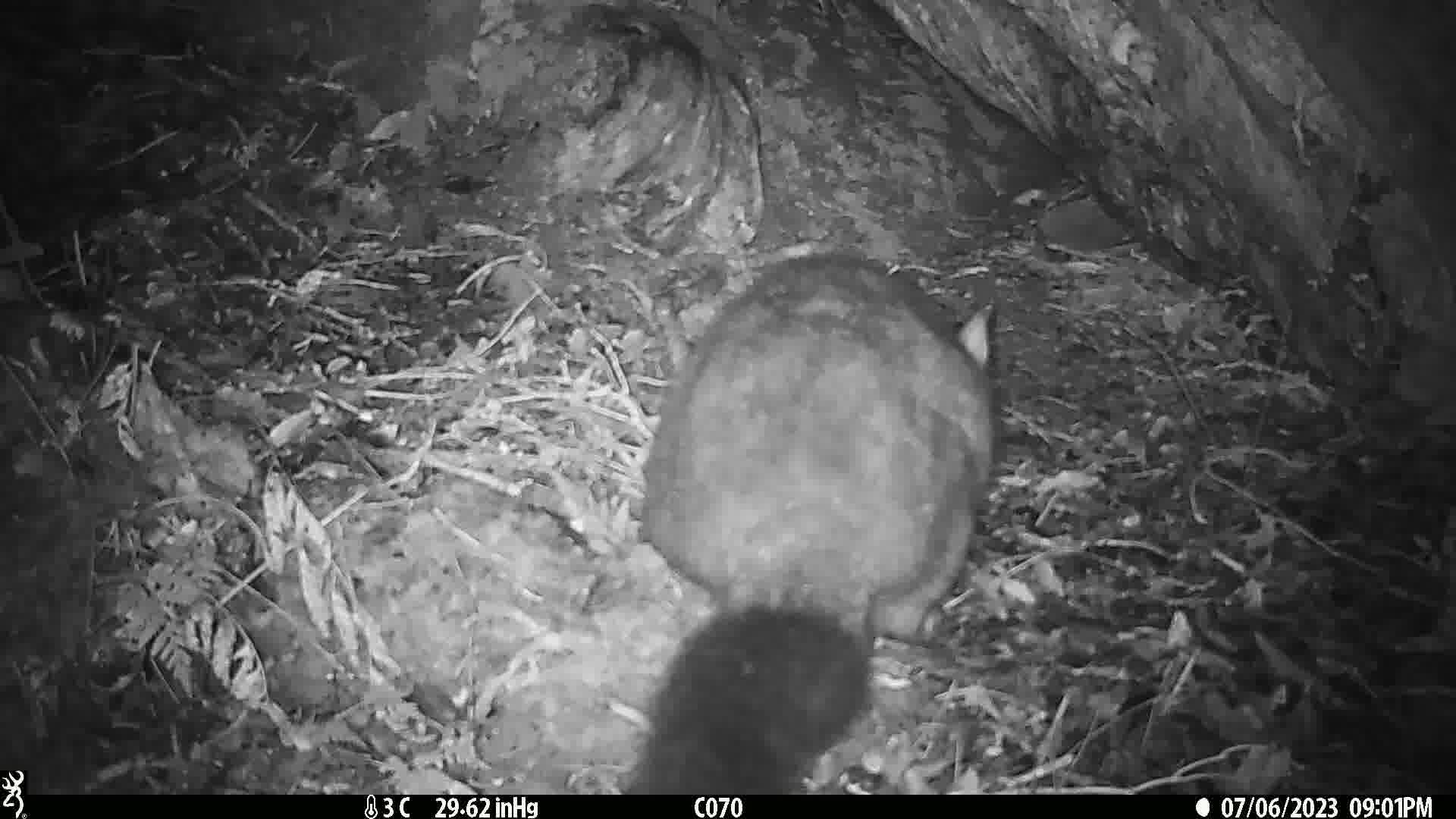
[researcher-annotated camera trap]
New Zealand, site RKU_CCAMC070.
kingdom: Animalia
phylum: Chordata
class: Mammalia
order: Diprotodontia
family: Phalangeridae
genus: Trichosurus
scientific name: Trichosurus vulpecula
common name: common brushtail possum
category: possum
Possum (common brushtail possum) (Trichosurus vulpecula).